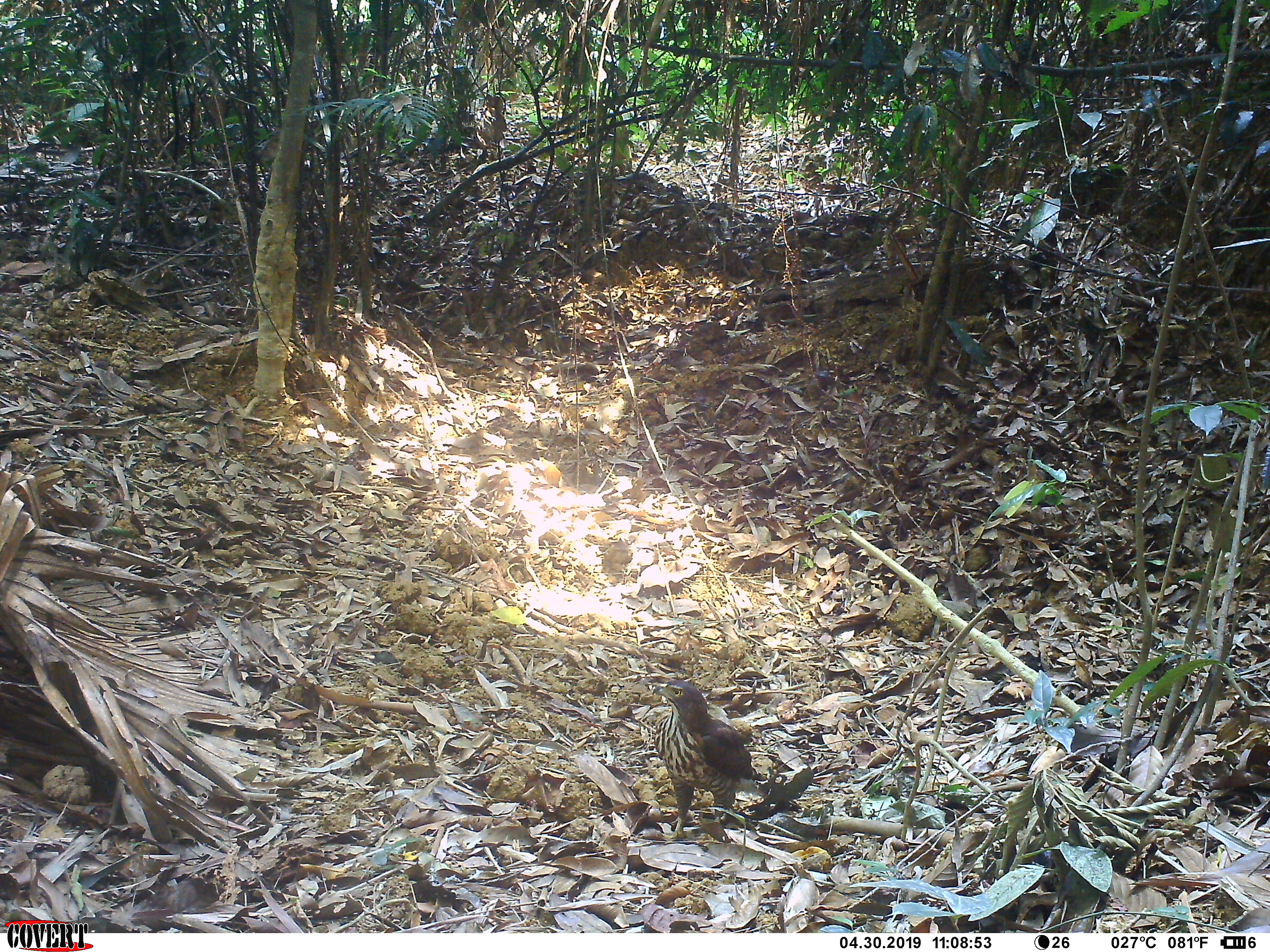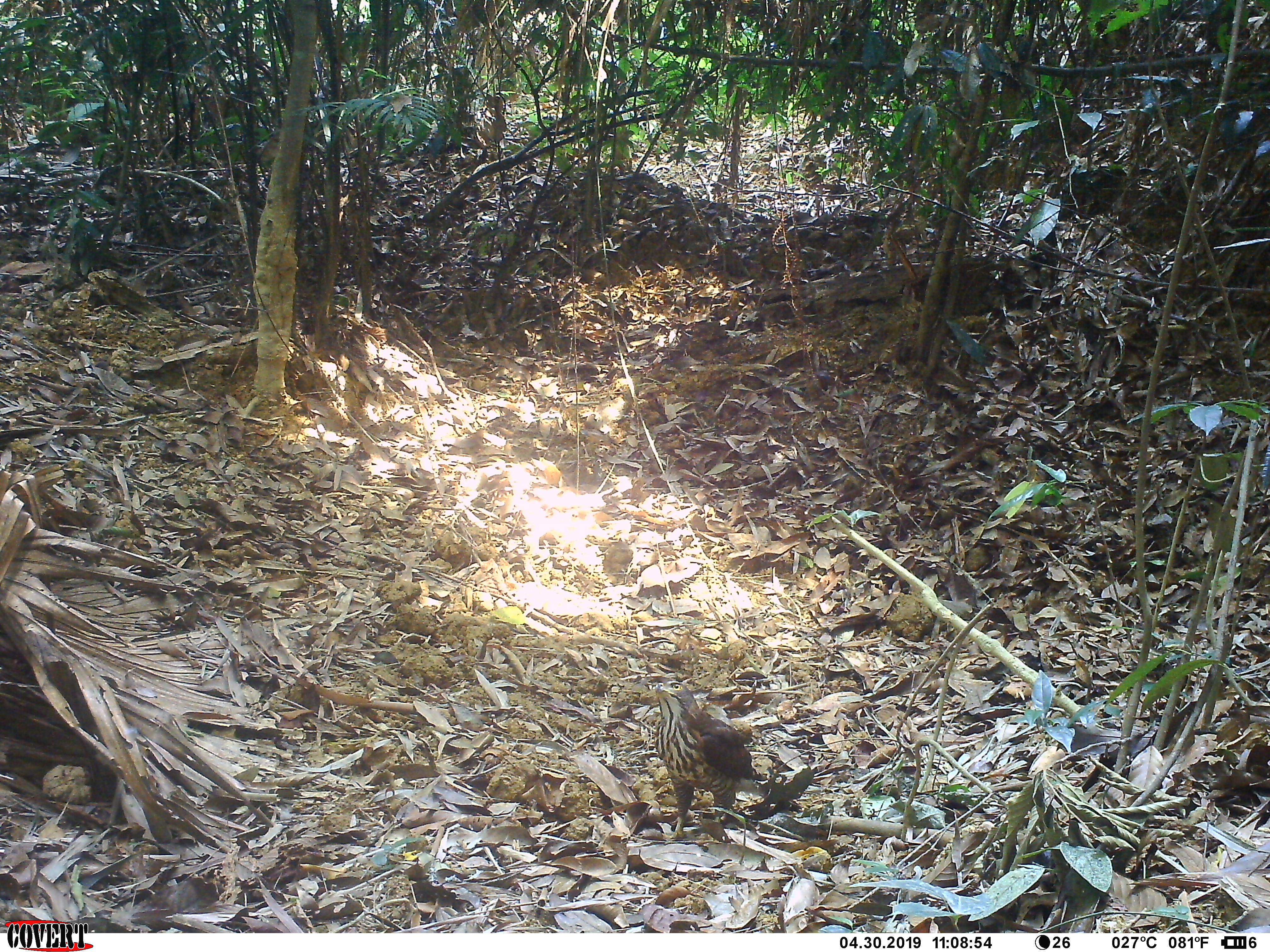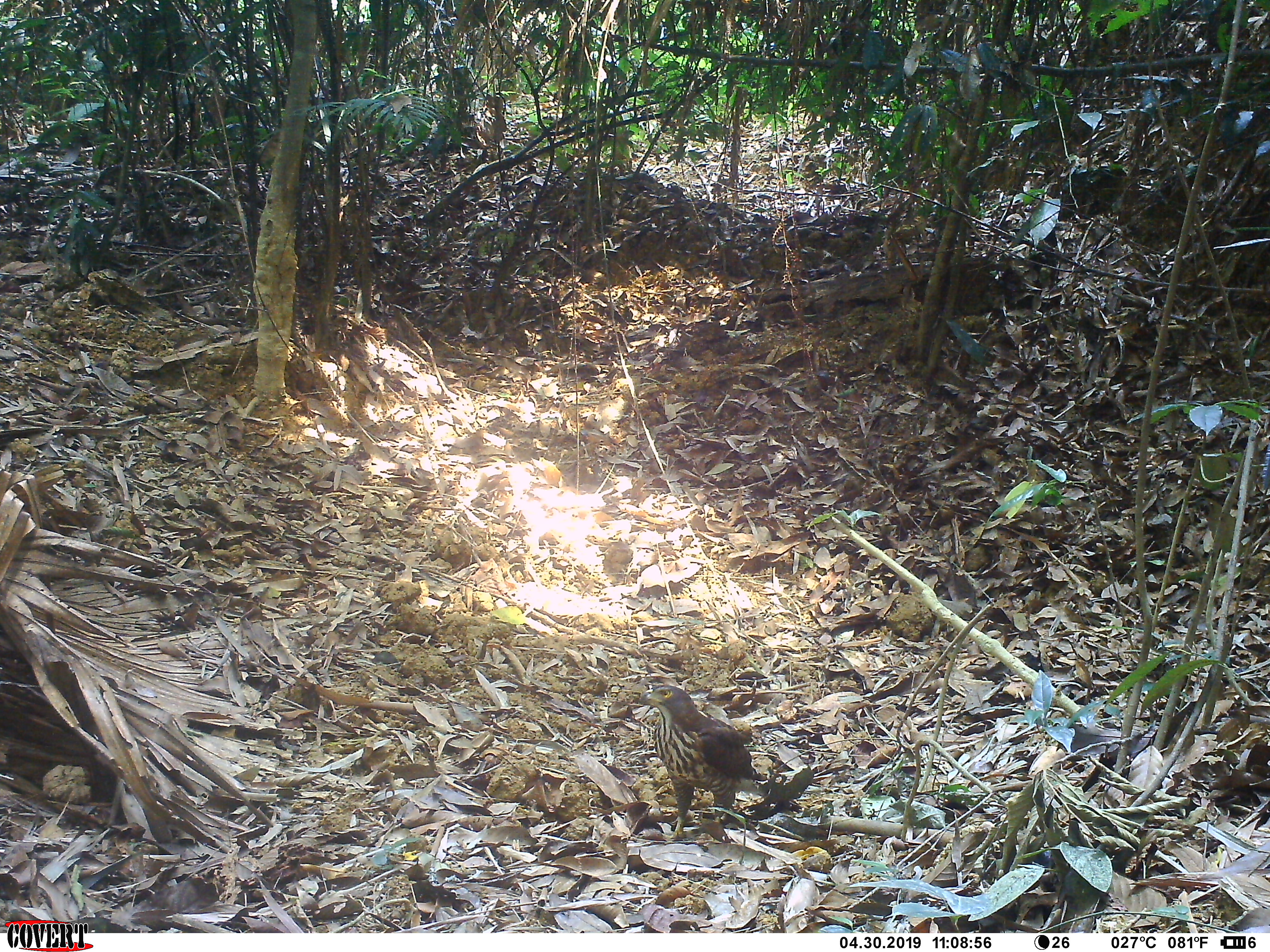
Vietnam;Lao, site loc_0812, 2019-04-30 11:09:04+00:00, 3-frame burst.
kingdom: Animalia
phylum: Chordata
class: Aves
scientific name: Aves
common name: bird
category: unidentified bird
Unidentified bird (bird) (Aves). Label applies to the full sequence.